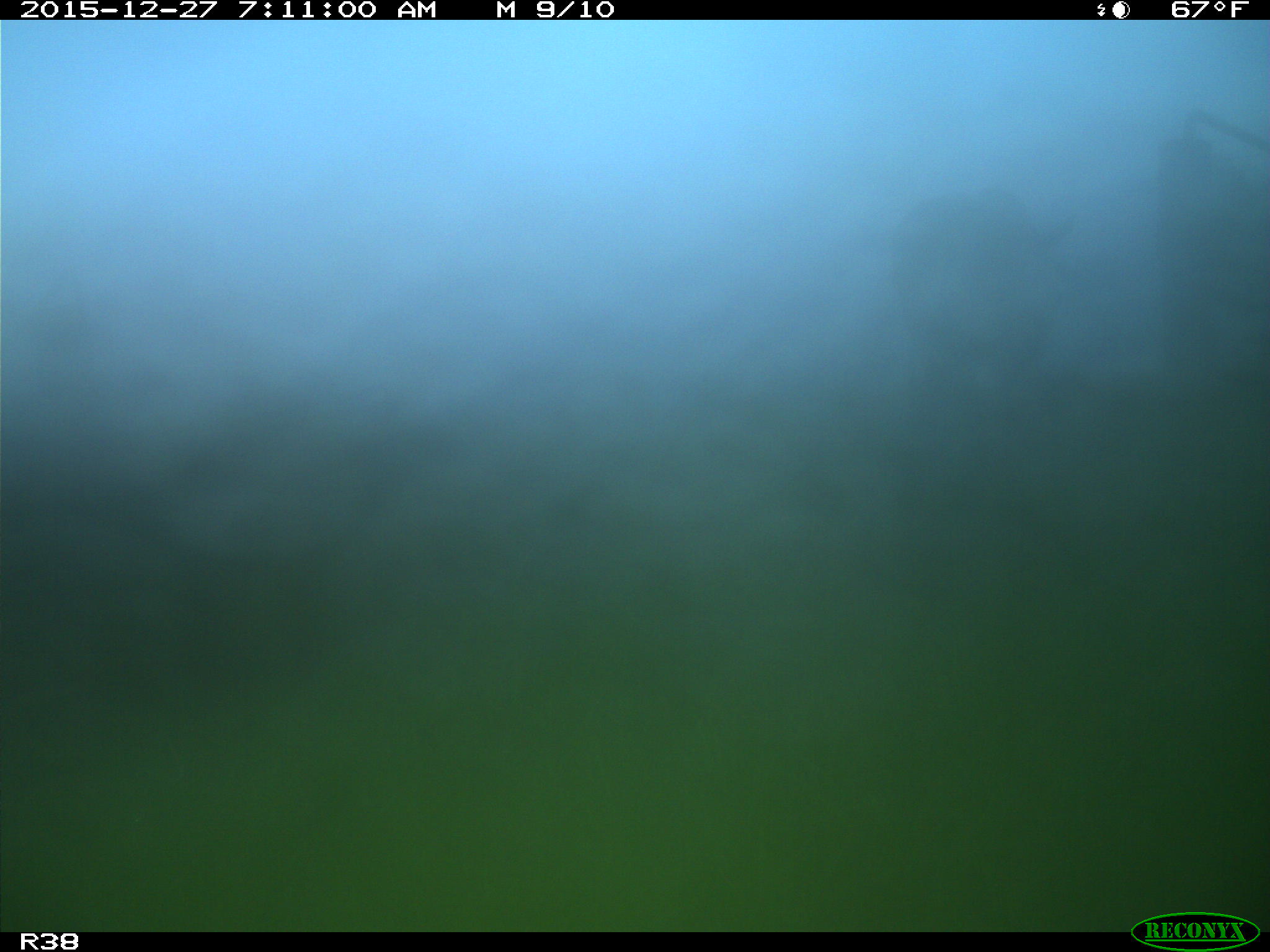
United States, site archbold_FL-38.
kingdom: Animalia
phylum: Chordata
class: Mammalia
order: Artiodactyla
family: Bovidae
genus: Bos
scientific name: Bos taurus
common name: domestic cow